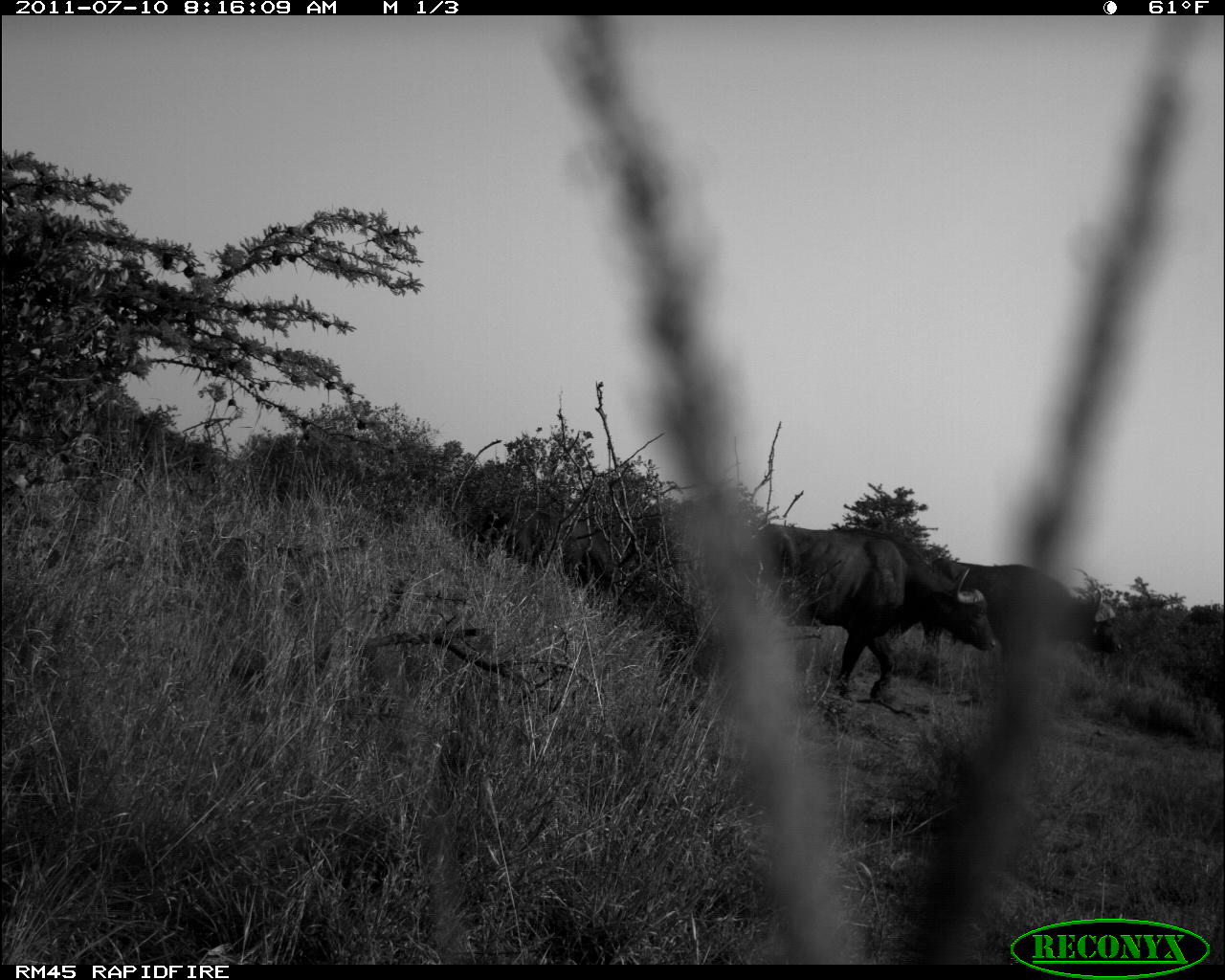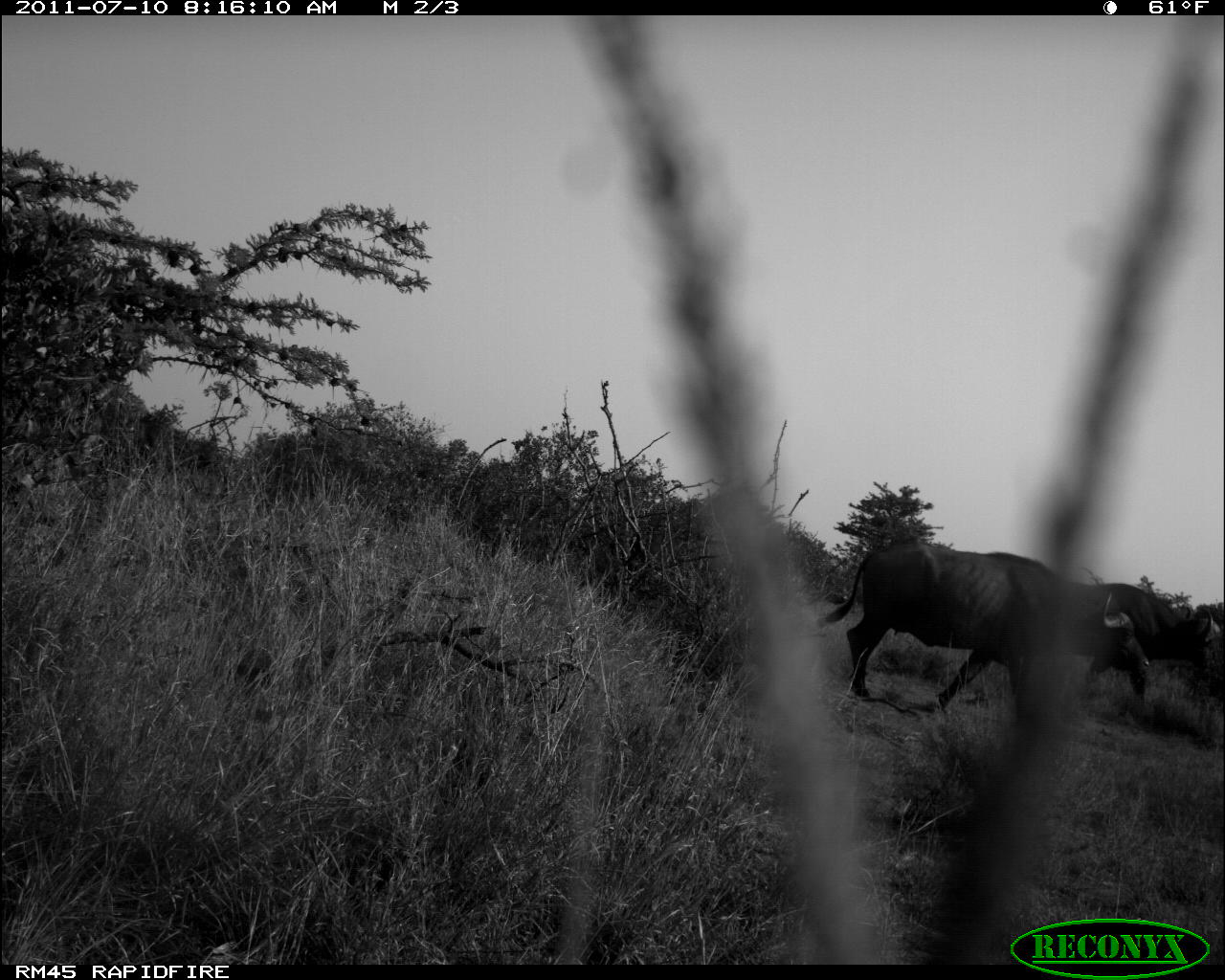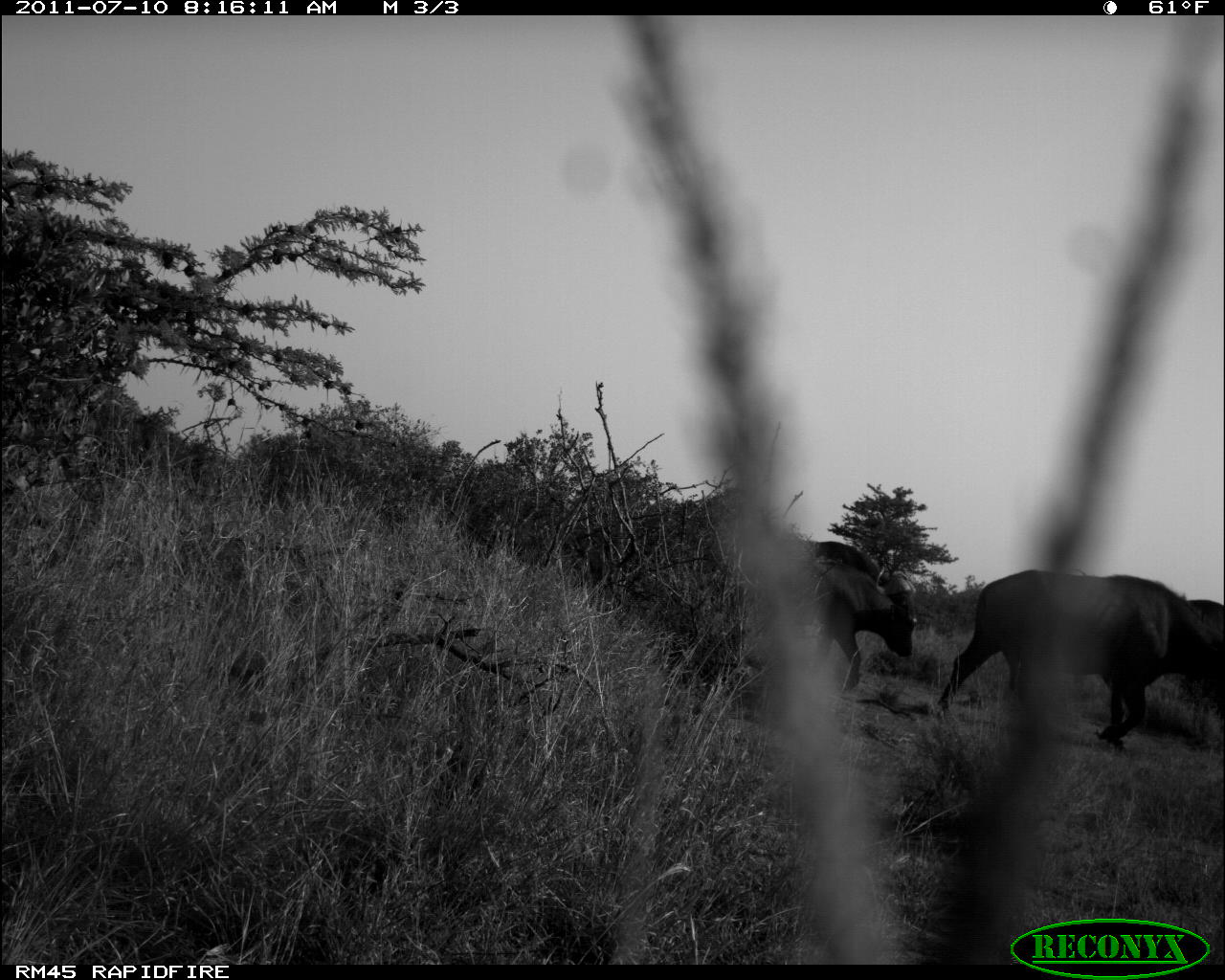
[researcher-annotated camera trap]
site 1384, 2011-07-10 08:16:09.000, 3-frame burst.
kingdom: Animalia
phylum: Chordata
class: Mammalia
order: Artiodactyla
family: Bovidae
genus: Syncerus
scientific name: Syncerus caffer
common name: african buffalo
Syncerus caffer (african buffalo), count 3.